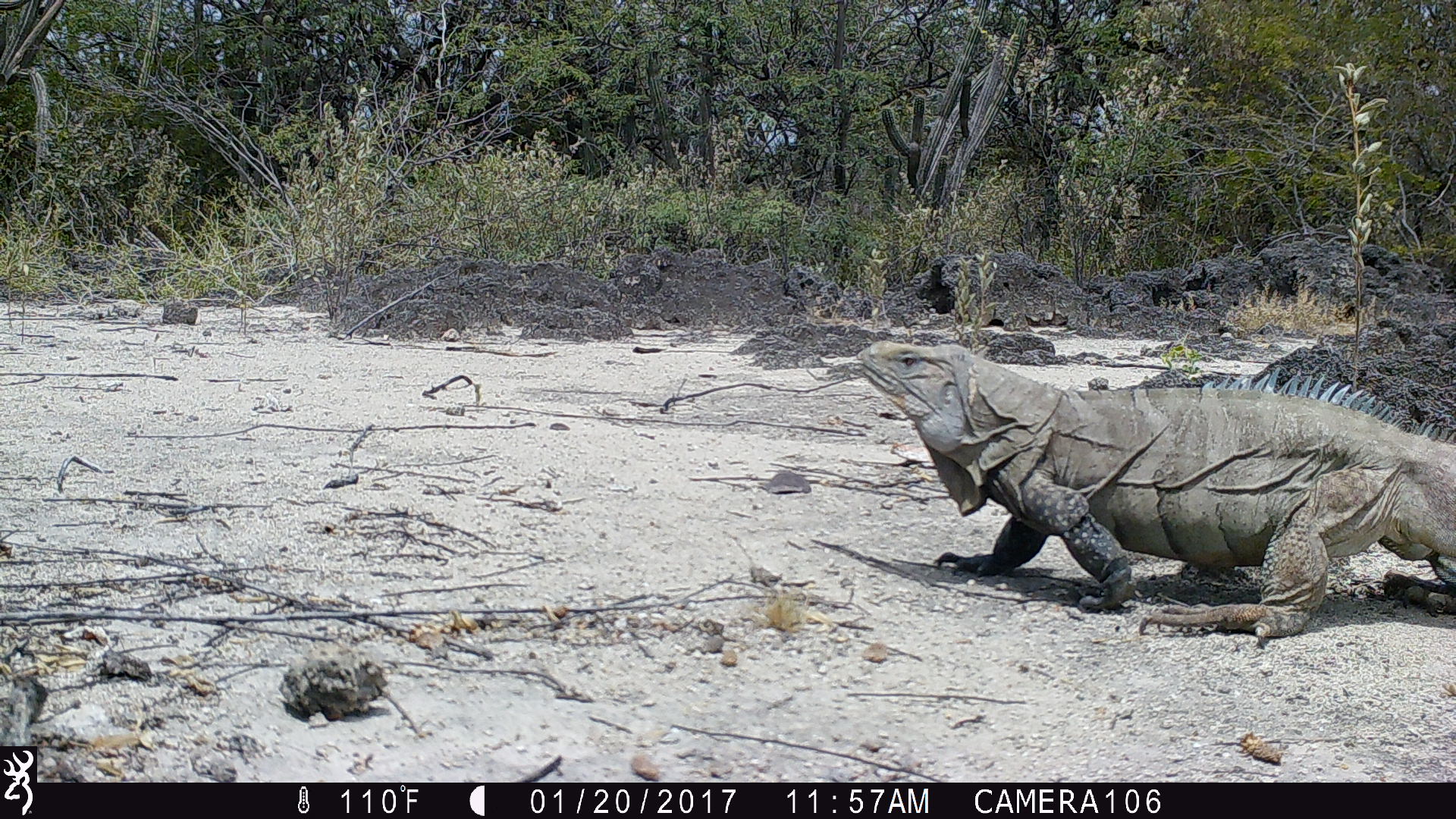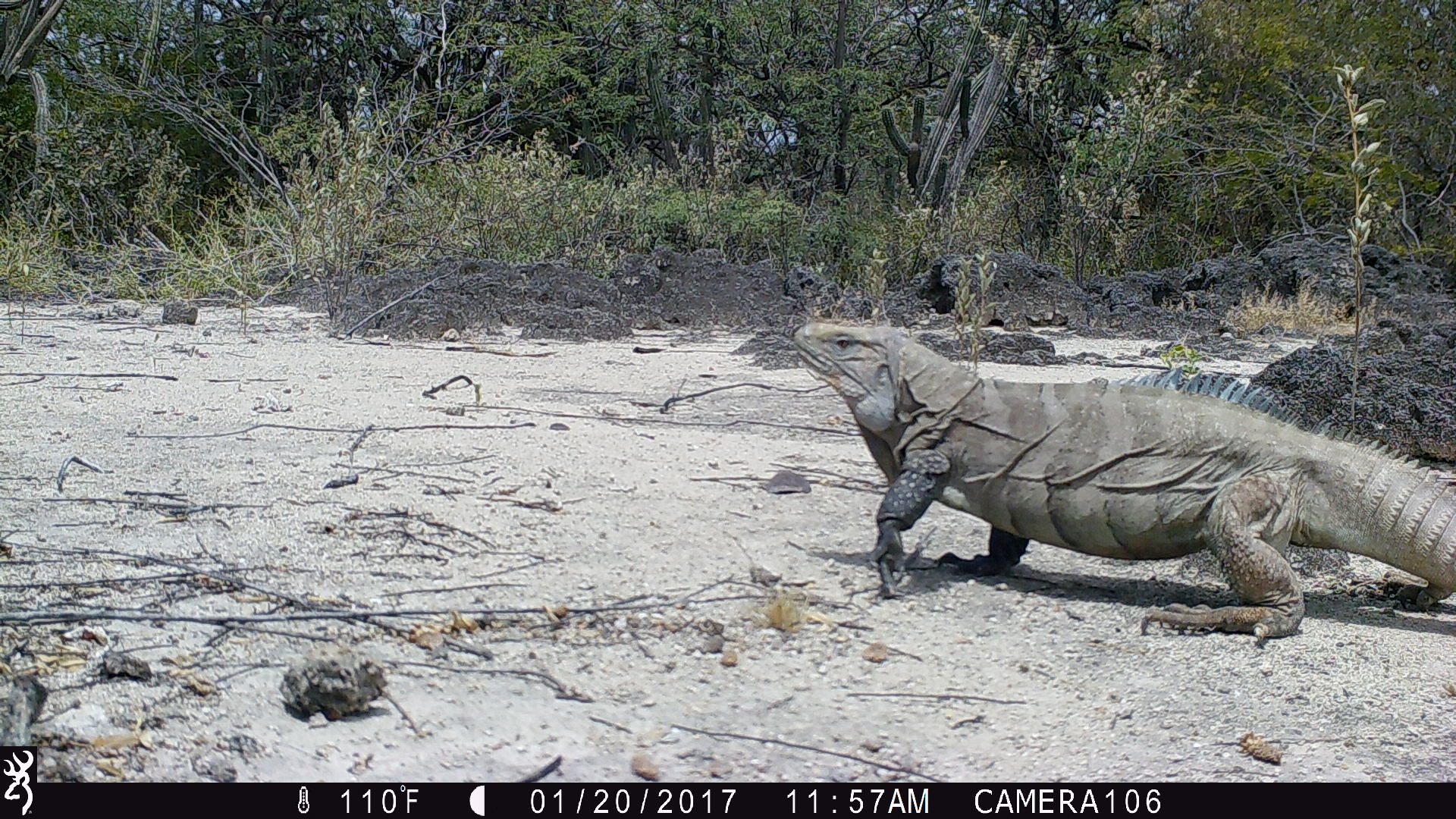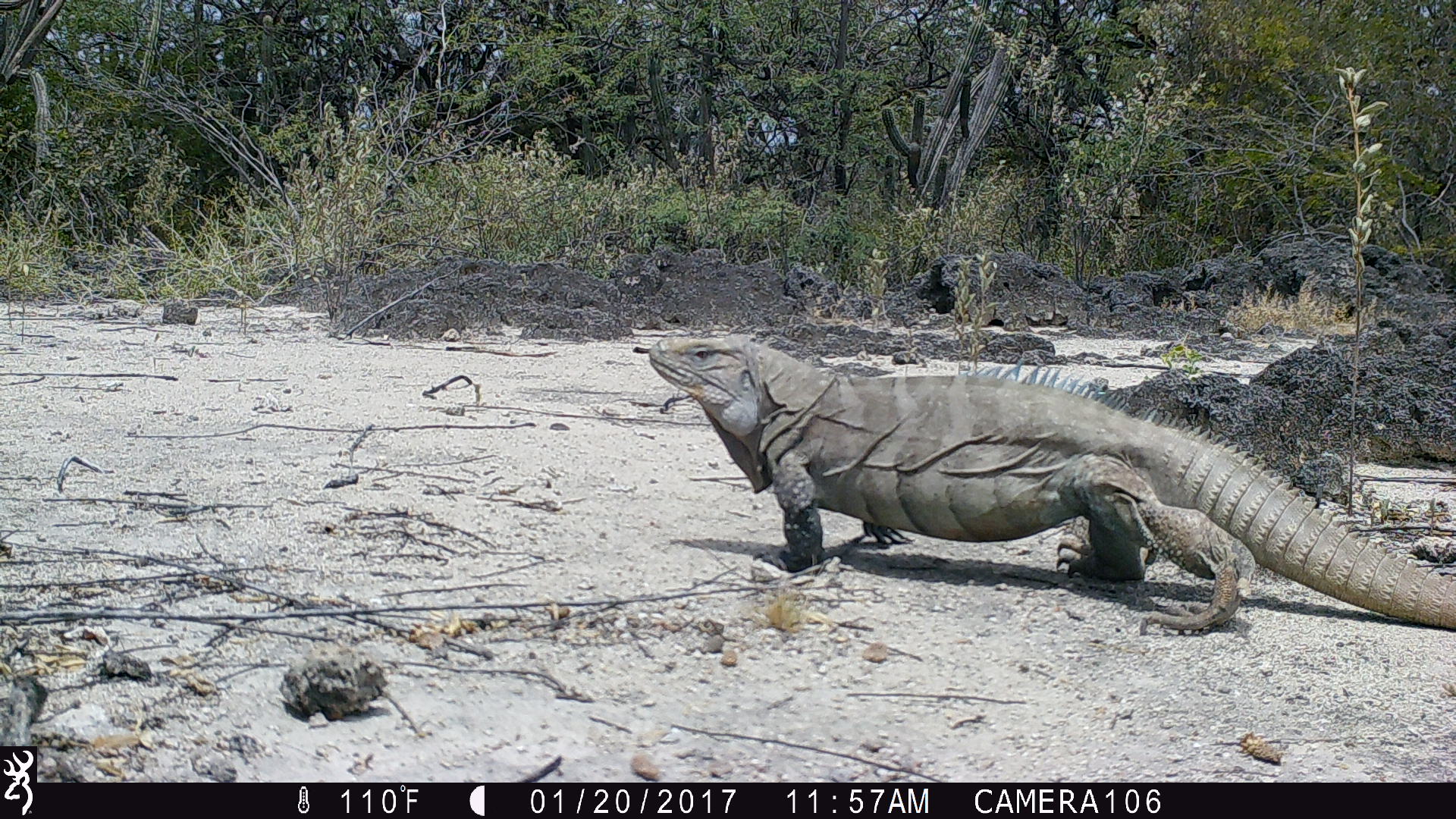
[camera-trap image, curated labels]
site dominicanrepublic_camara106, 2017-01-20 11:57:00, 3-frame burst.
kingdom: Animalia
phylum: Chordata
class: Reptilia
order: Squamata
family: Iguanidae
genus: Iguana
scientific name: Iguana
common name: typical iguanas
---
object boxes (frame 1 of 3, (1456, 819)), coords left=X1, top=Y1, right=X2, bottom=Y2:
iguana: left=843, top=337, right=1453, bottom=642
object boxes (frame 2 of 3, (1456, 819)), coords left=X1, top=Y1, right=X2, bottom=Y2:
iguana: left=776, top=310, right=1456, bottom=639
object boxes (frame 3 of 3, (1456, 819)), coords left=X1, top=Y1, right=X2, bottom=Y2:
iguana: left=628, top=331, right=1440, bottom=615